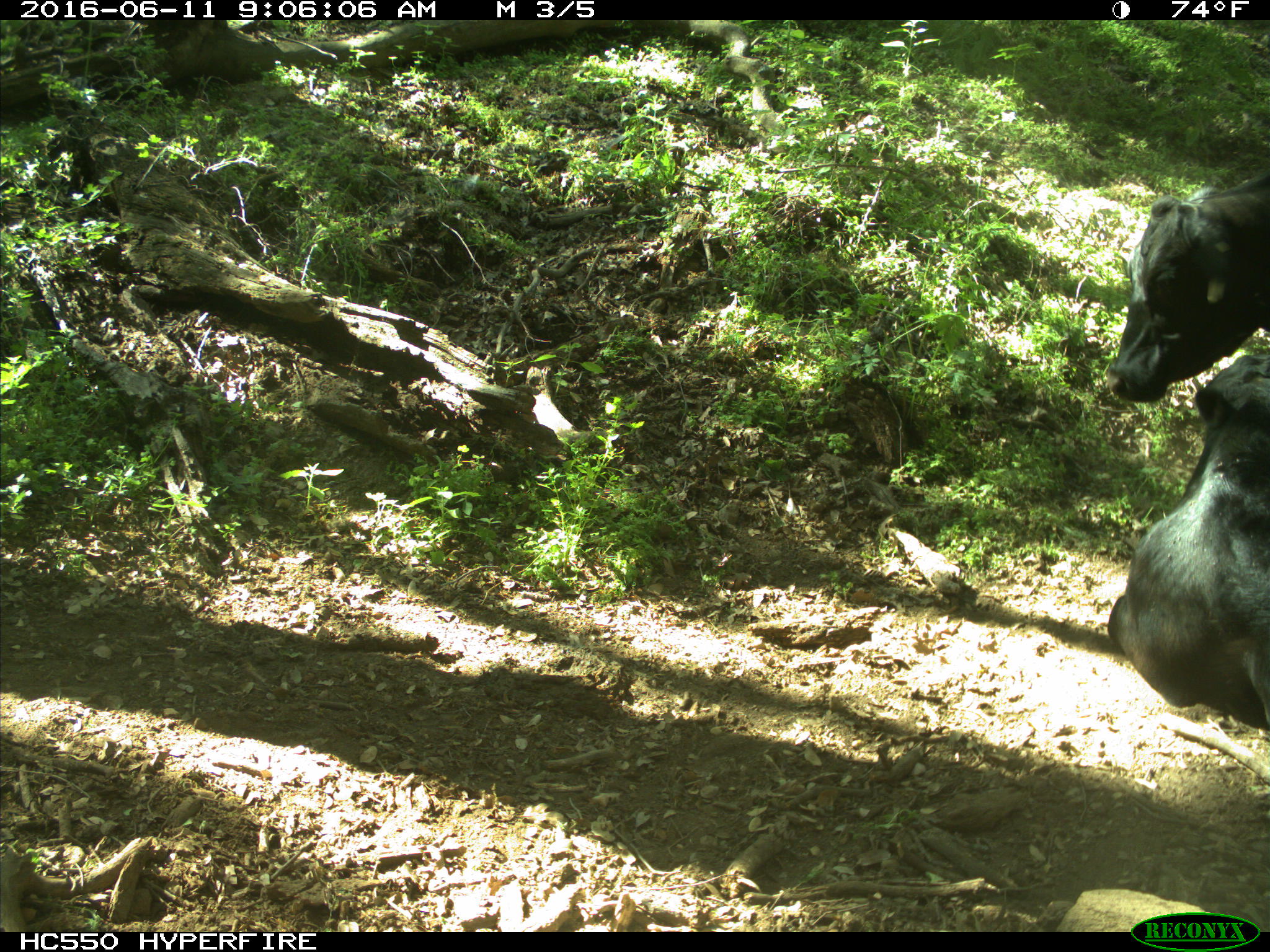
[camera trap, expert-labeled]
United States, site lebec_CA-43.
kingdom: Animalia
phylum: Chordata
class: Mammalia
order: Artiodactyla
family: Bovidae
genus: Bos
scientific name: Bos taurus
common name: domestic cow